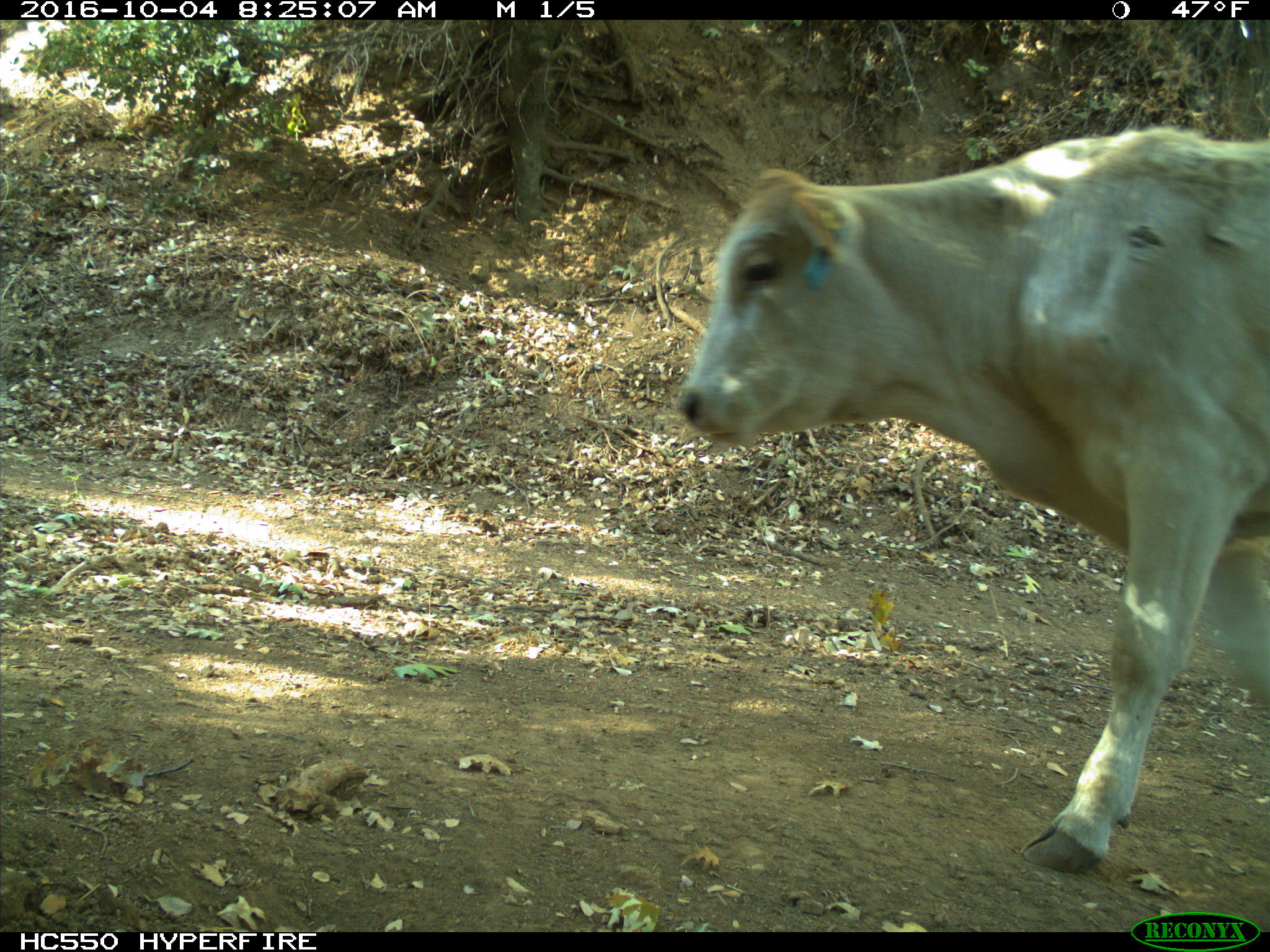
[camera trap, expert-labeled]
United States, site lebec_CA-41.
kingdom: Animalia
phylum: Chordata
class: Mammalia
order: Artiodactyla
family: Bovidae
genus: Bos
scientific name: Bos taurus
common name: domestic cow